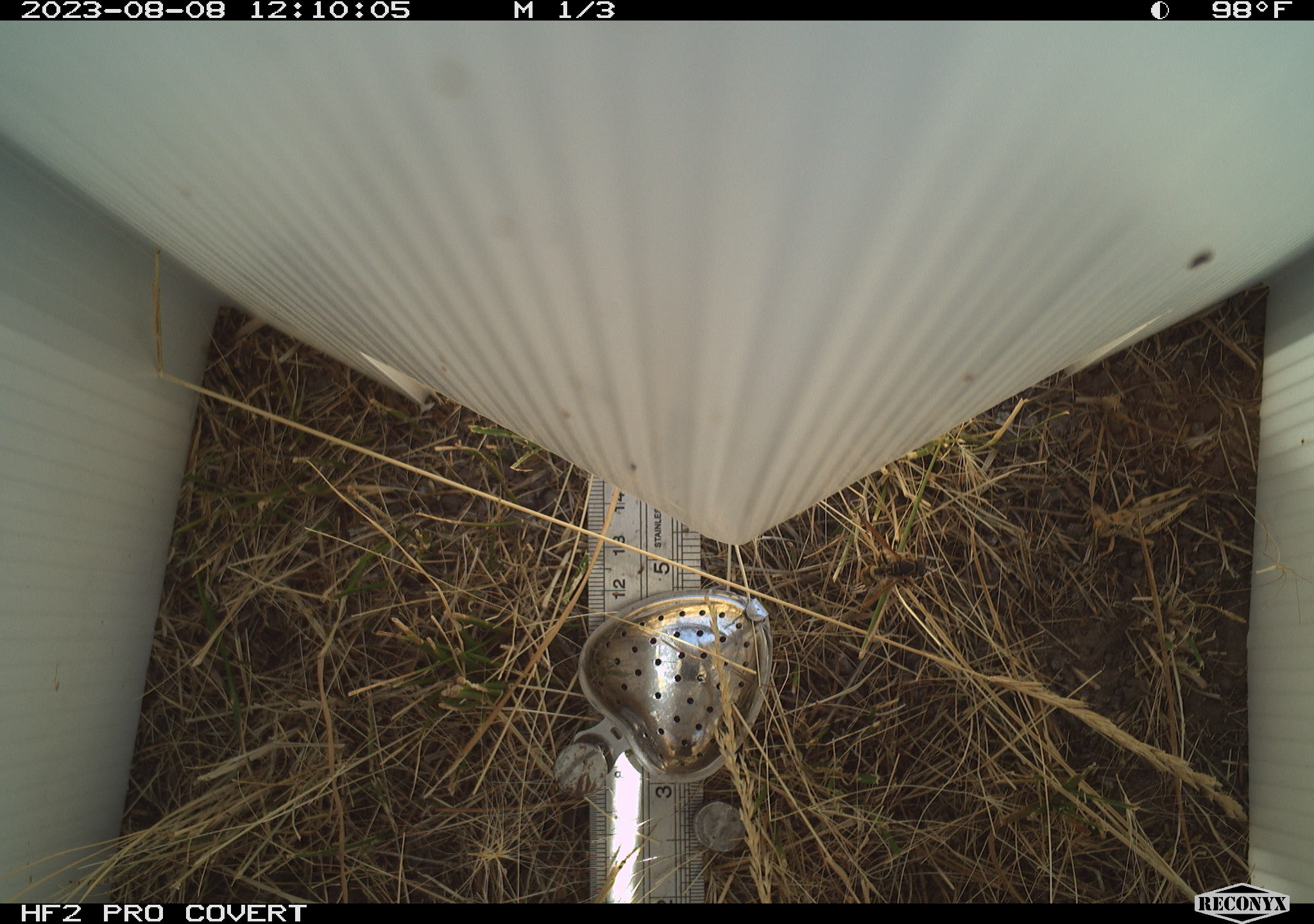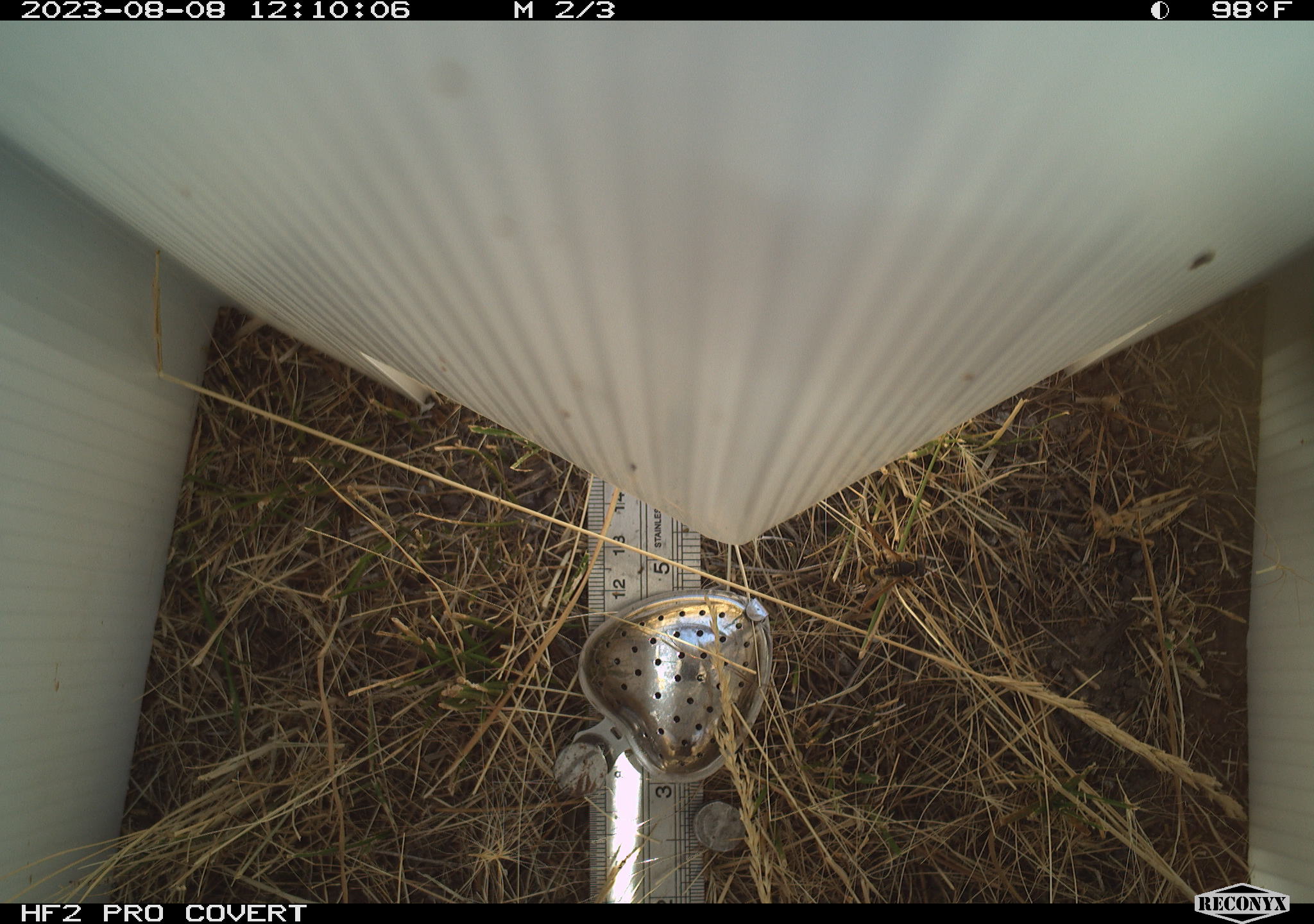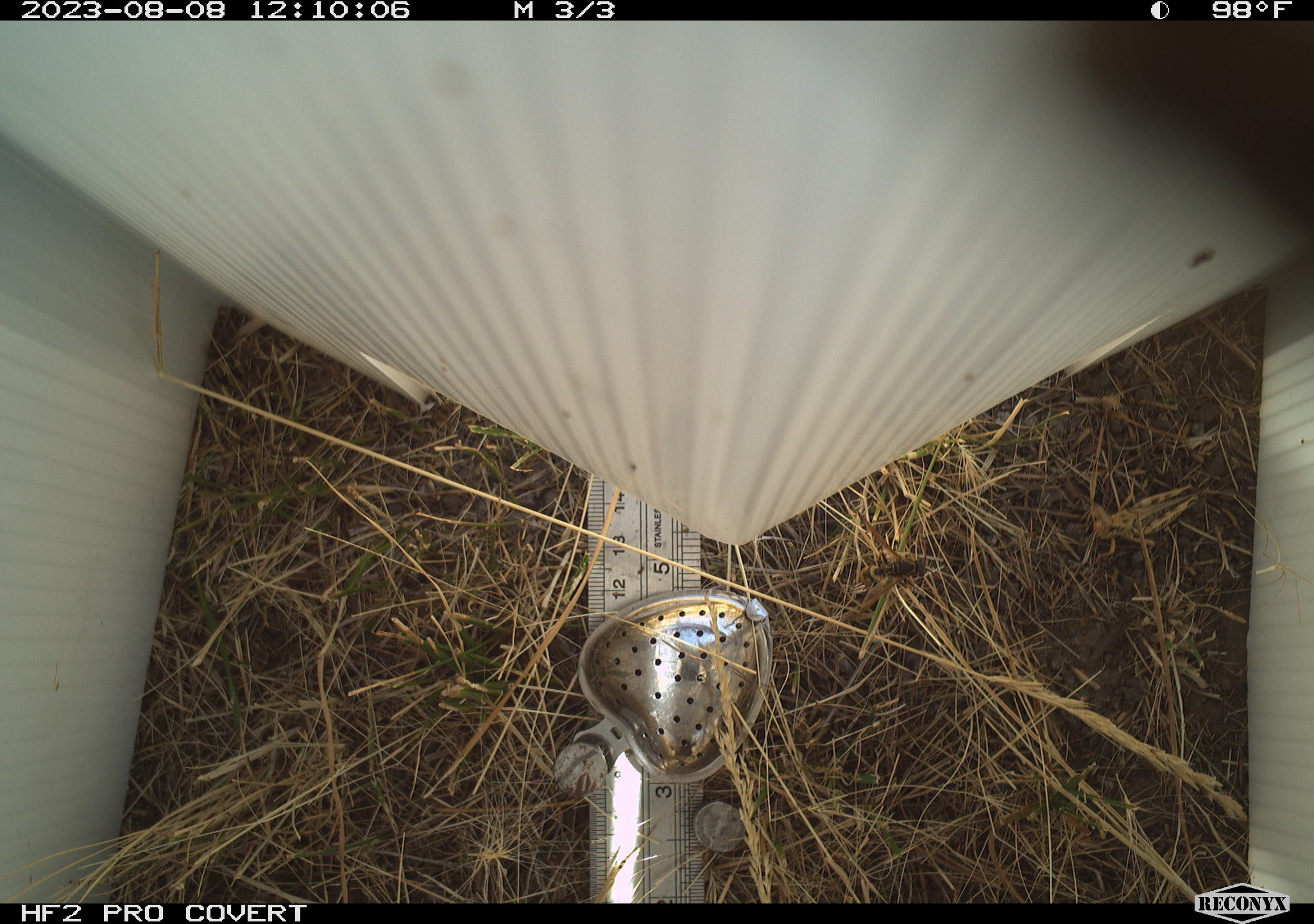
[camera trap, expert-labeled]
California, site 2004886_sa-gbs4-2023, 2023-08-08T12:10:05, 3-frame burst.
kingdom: Animalia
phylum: Arthropoda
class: Insecta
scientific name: Insecta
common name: insect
Insect (Insecta).